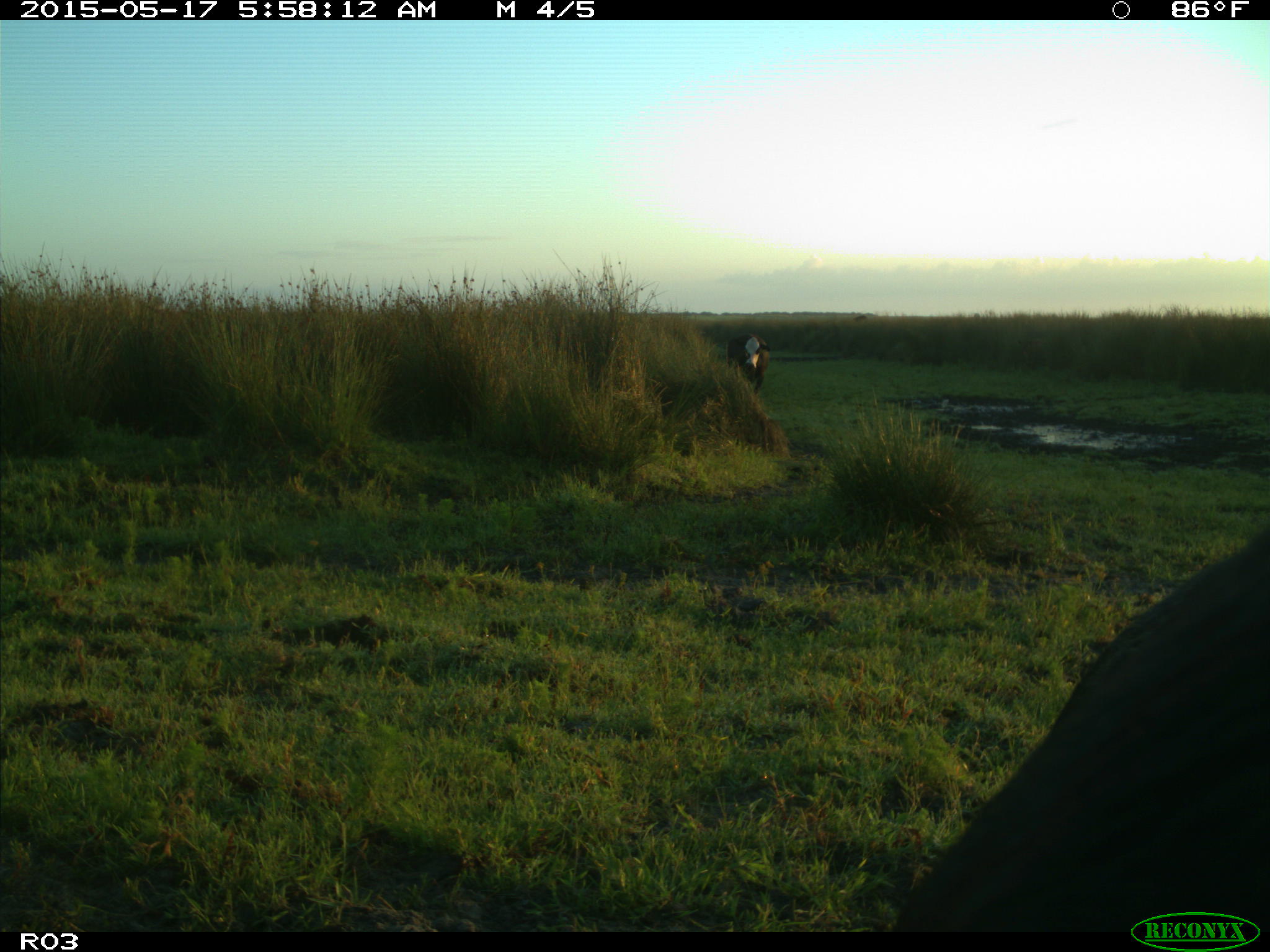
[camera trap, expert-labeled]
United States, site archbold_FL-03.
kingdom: Animalia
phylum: Chordata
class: Mammalia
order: Artiodactyla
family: Bovidae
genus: Bos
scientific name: Bos taurus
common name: domestic cow